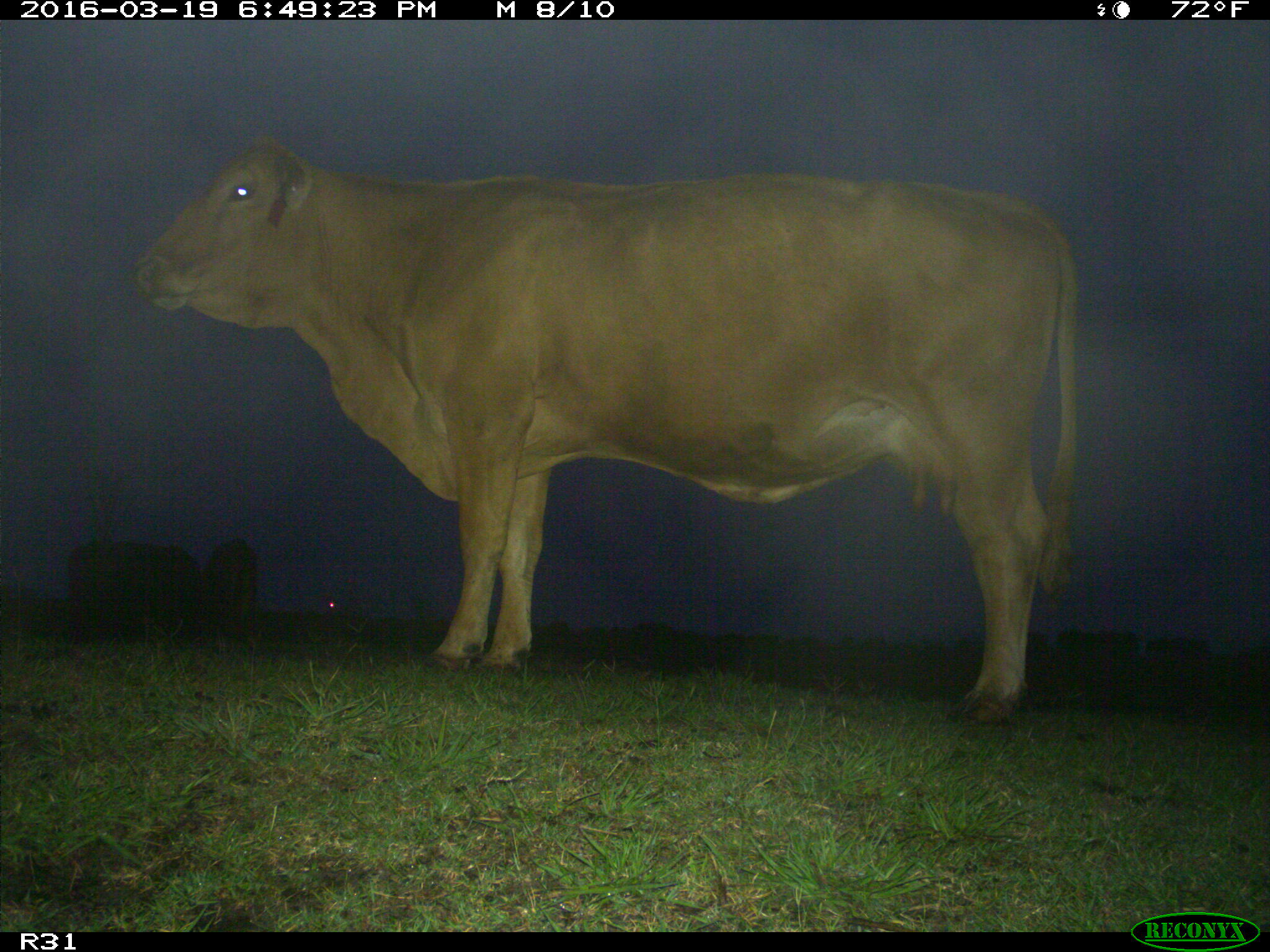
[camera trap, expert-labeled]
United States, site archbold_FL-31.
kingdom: Animalia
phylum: Chordata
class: Mammalia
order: Artiodactyla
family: Bovidae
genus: Bos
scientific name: Bos taurus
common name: domestic cow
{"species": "Bos taurus (domestic cow)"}